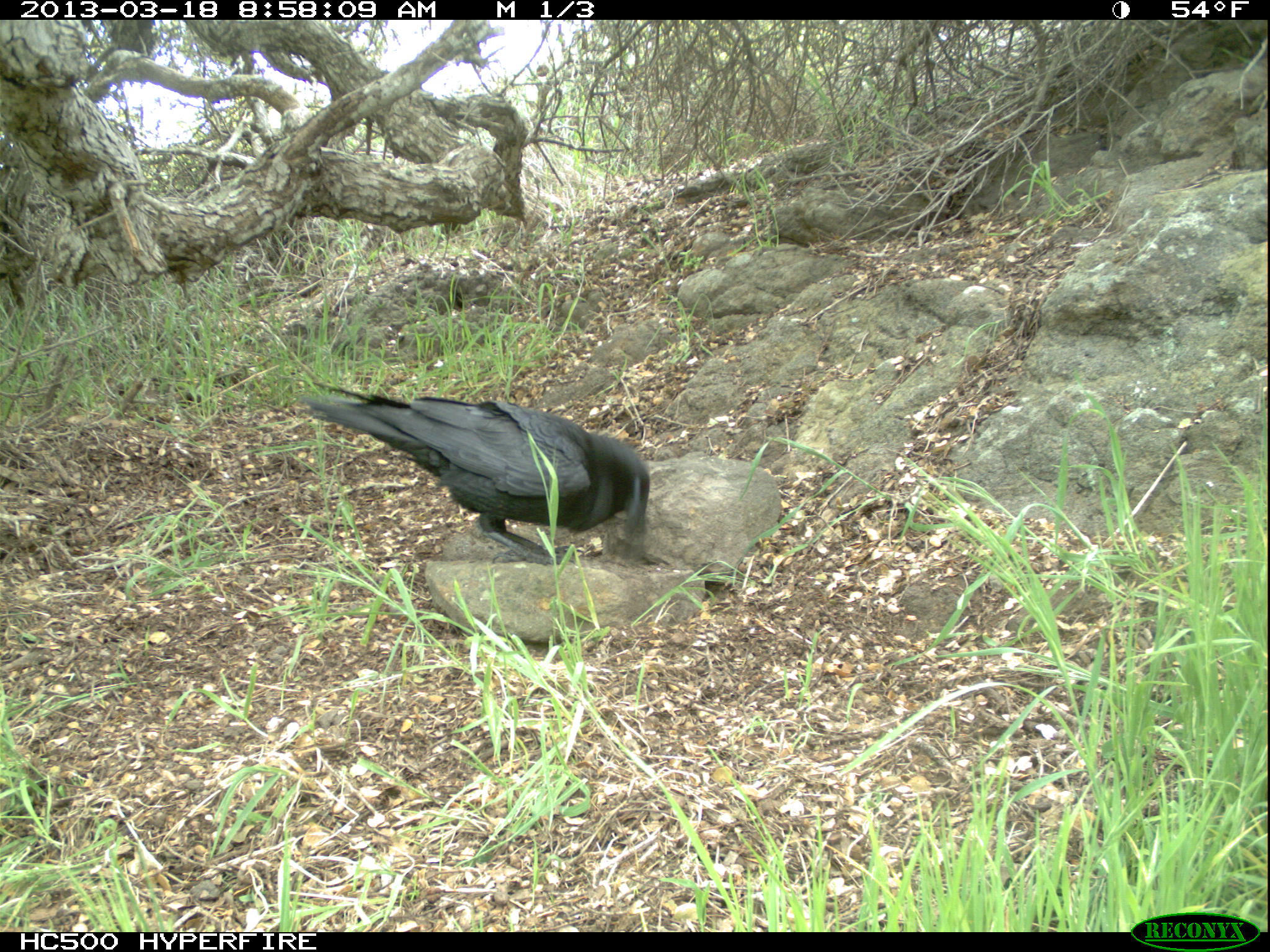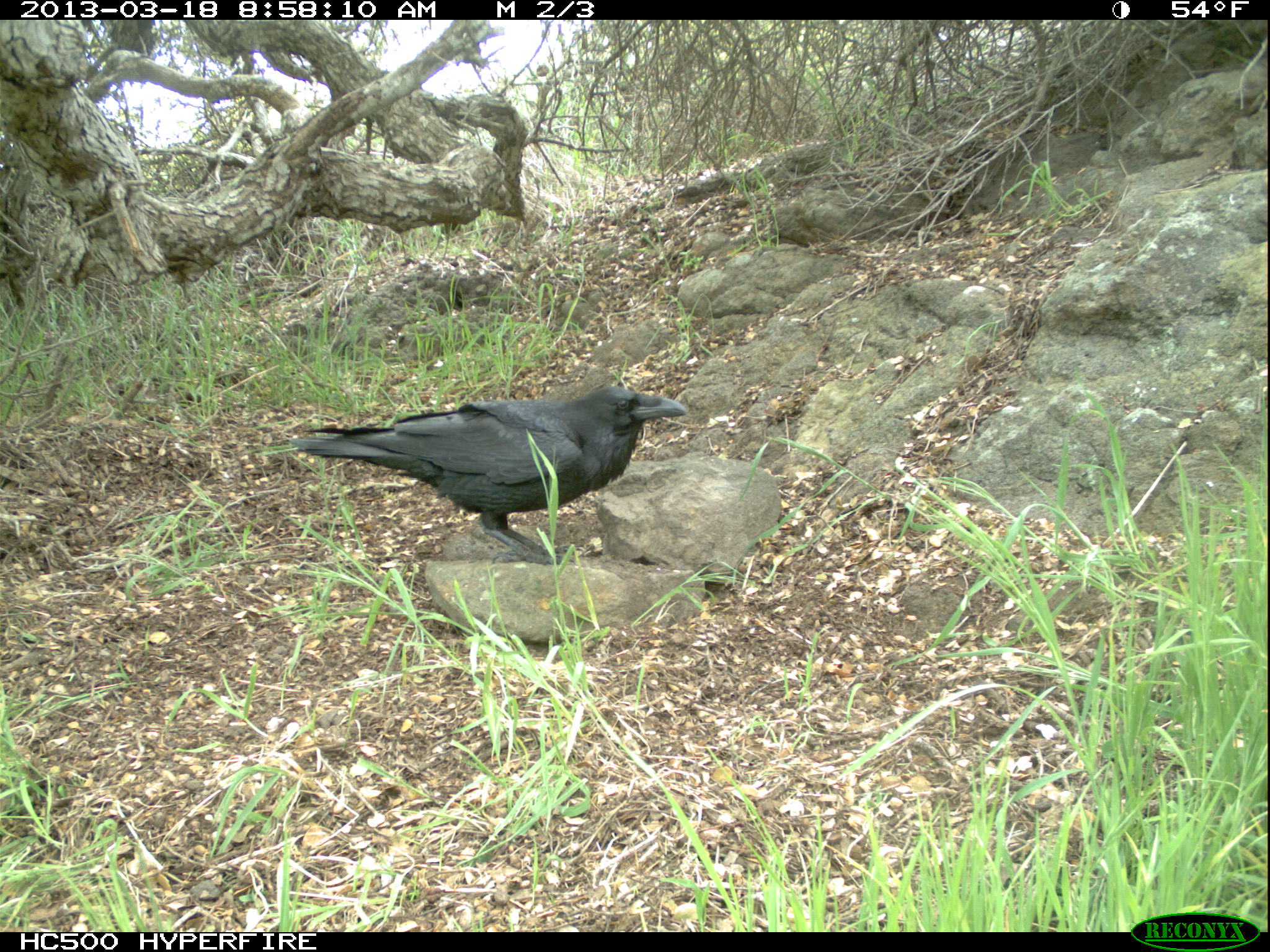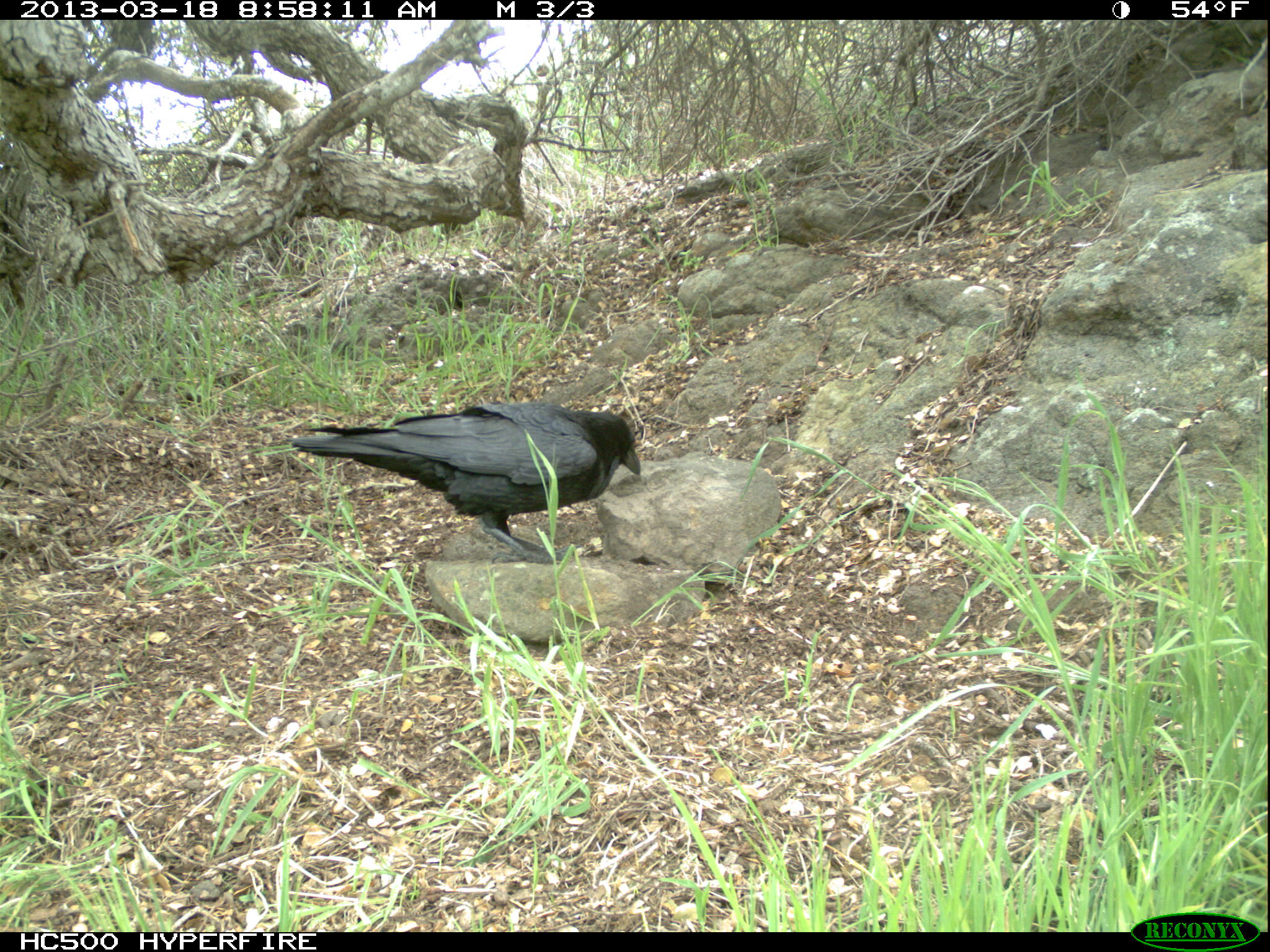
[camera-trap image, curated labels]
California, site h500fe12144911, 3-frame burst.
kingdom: Animalia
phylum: Chordata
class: Aves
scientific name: Aves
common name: bird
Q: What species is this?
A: Bird (Aves).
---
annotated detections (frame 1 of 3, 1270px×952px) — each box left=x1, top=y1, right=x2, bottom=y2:
bird: left=298, top=382, right=651, bottom=566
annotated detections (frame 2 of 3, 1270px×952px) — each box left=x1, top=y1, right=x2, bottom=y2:
bird: left=291, top=385, right=687, bottom=563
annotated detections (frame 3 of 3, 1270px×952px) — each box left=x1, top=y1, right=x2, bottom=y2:
bird: left=286, top=401, right=641, bottom=564